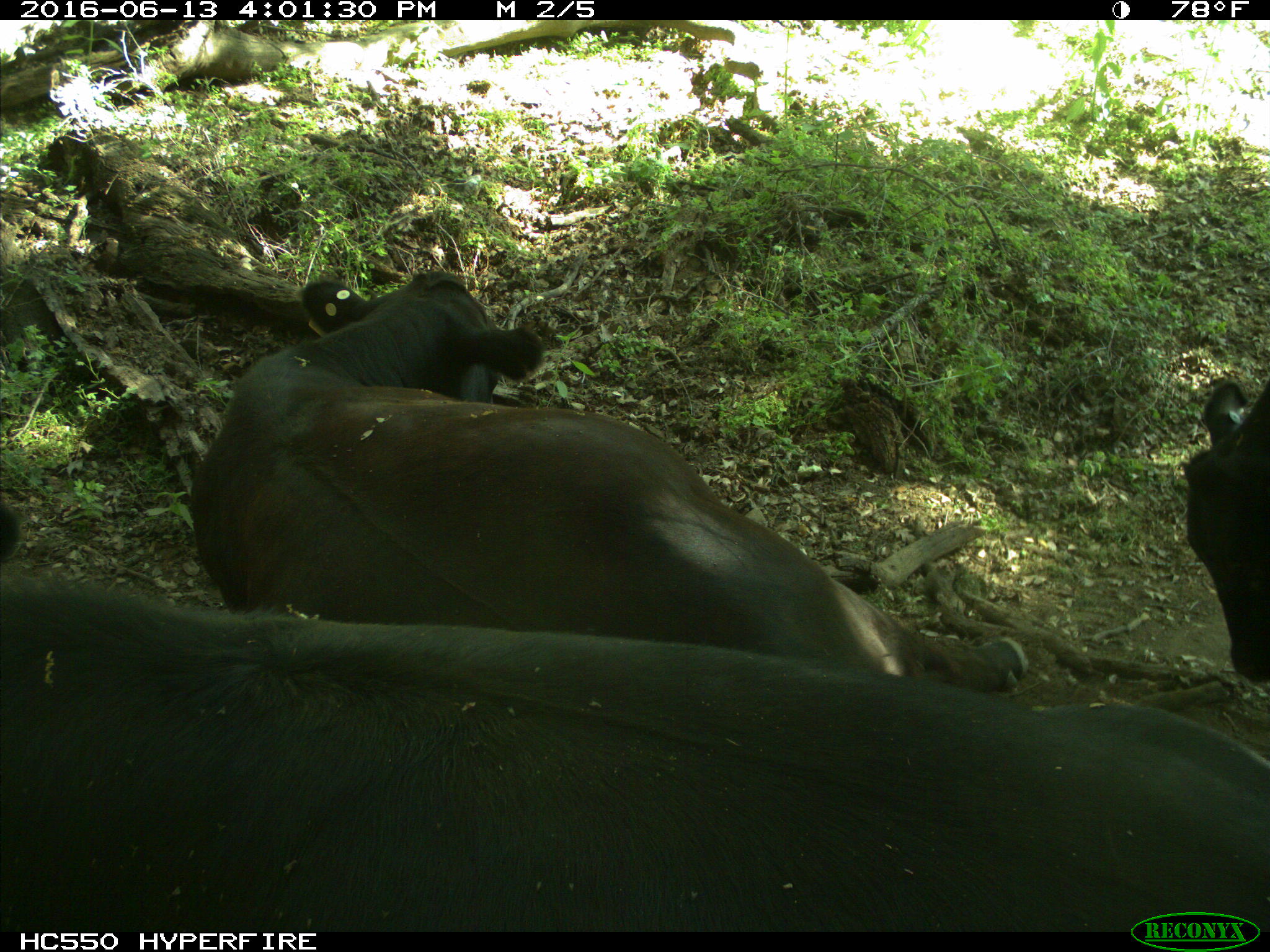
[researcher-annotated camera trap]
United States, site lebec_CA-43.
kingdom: Animalia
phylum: Chordata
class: Mammalia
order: Artiodactyla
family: Bovidae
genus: Bos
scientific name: Bos taurus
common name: domestic cow